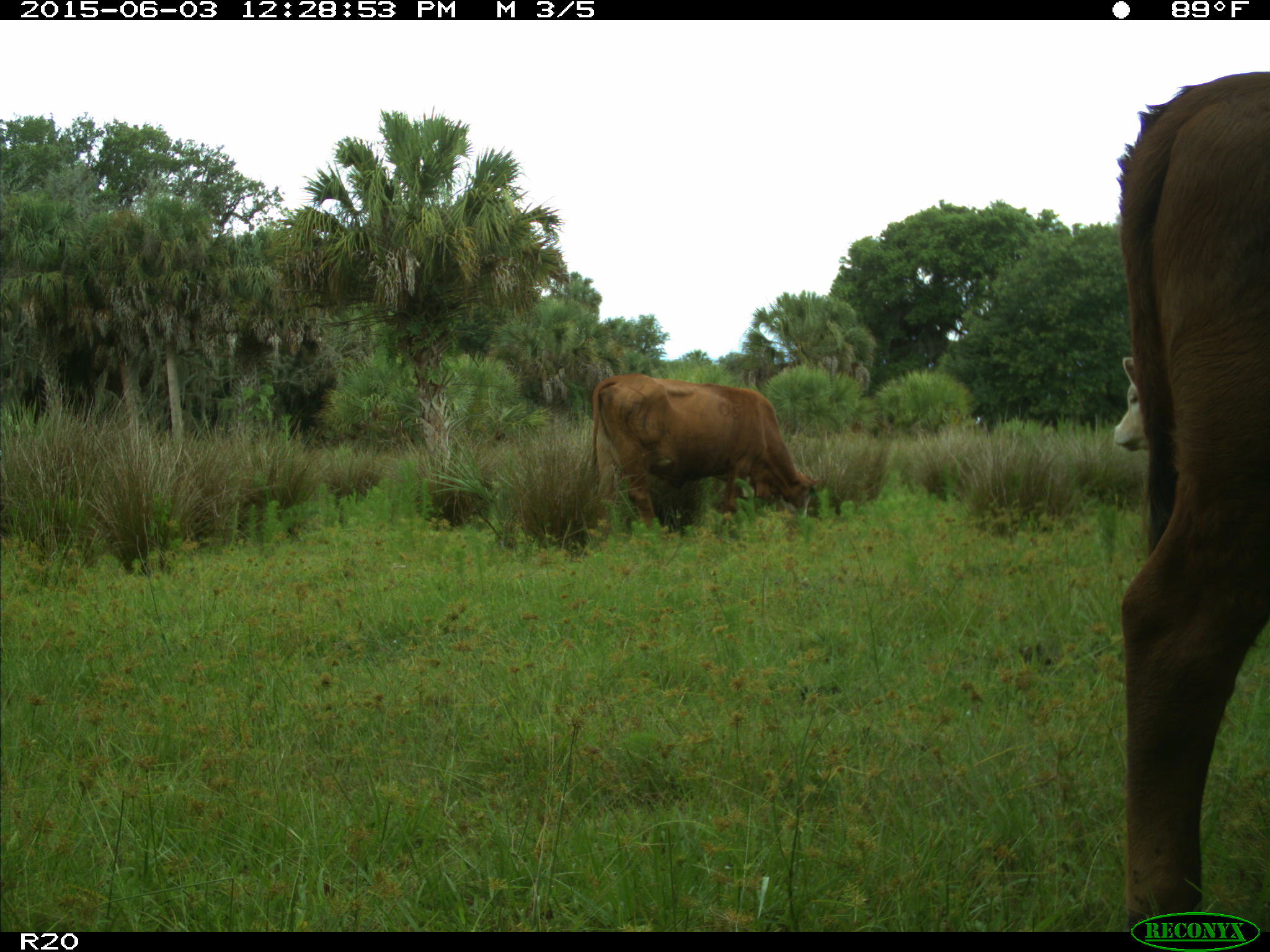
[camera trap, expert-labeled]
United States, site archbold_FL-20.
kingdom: Animalia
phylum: Chordata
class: Mammalia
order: Artiodactyla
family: Bovidae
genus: Bos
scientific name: Bos taurus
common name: domestic cow